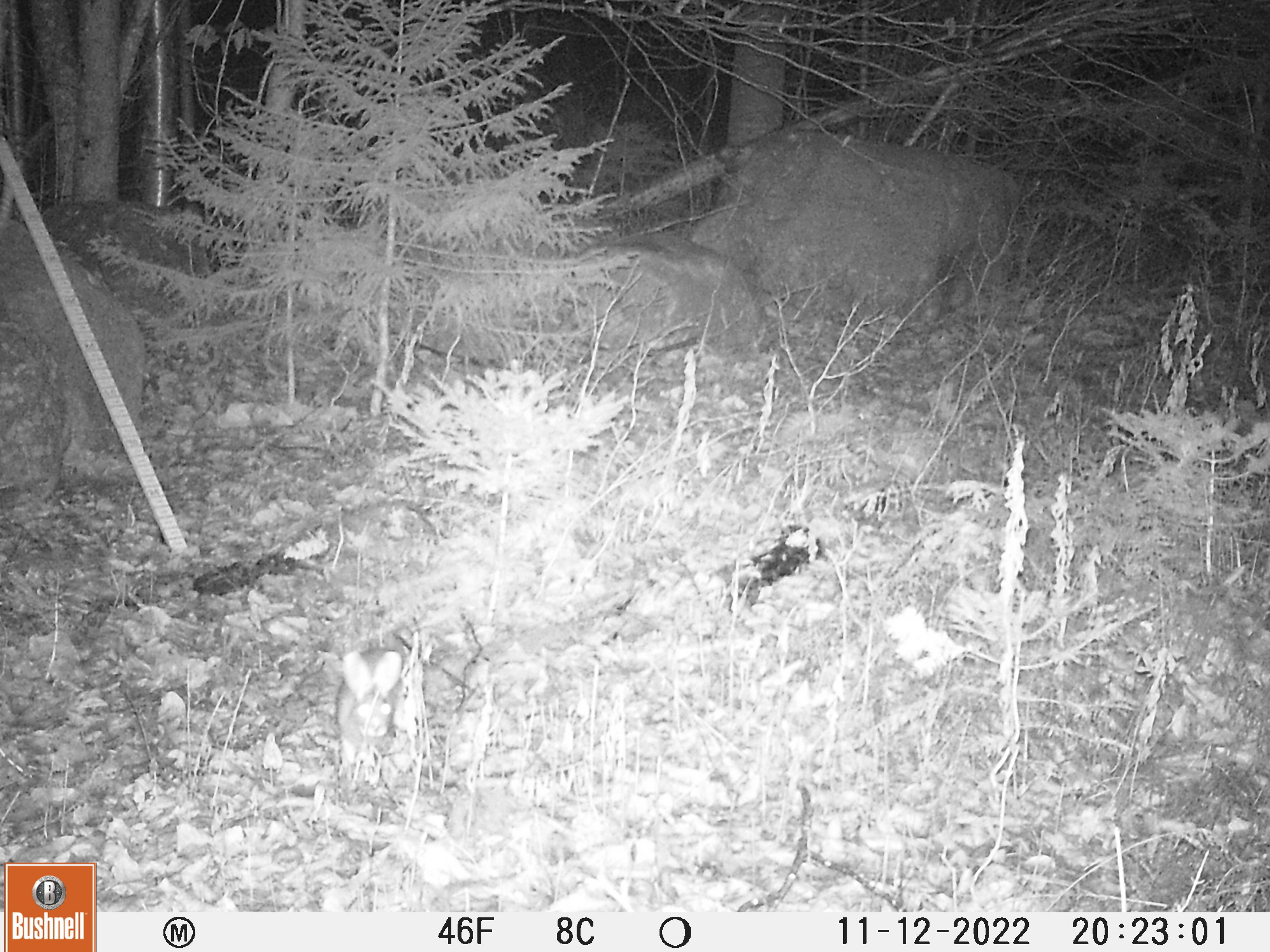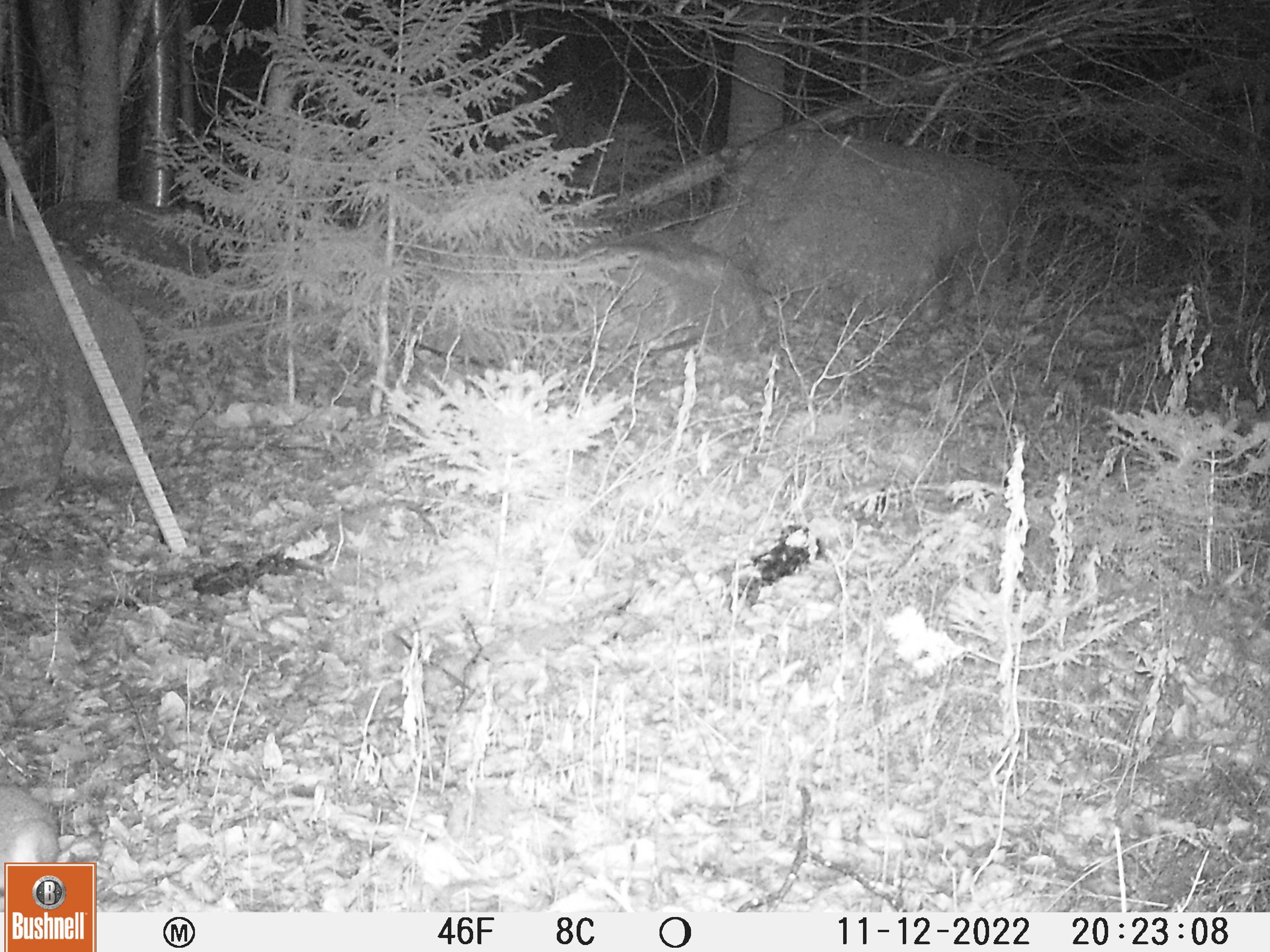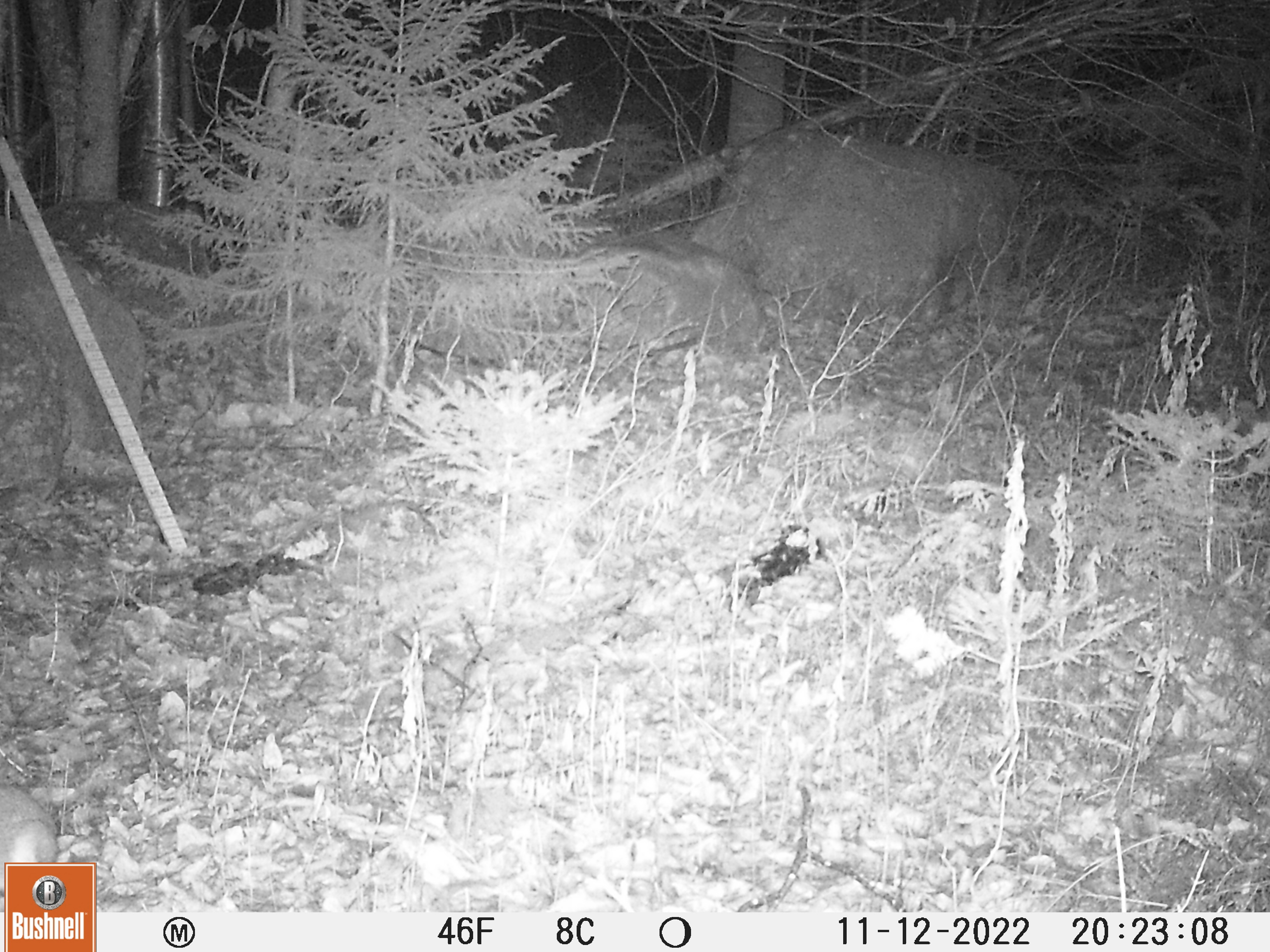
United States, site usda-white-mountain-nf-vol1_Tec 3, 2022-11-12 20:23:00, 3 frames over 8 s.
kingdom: Animalia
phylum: Chordata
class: Mammalia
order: Lagomorpha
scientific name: Lagomorpha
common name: rabbit or hare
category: rabbit or hare sp.